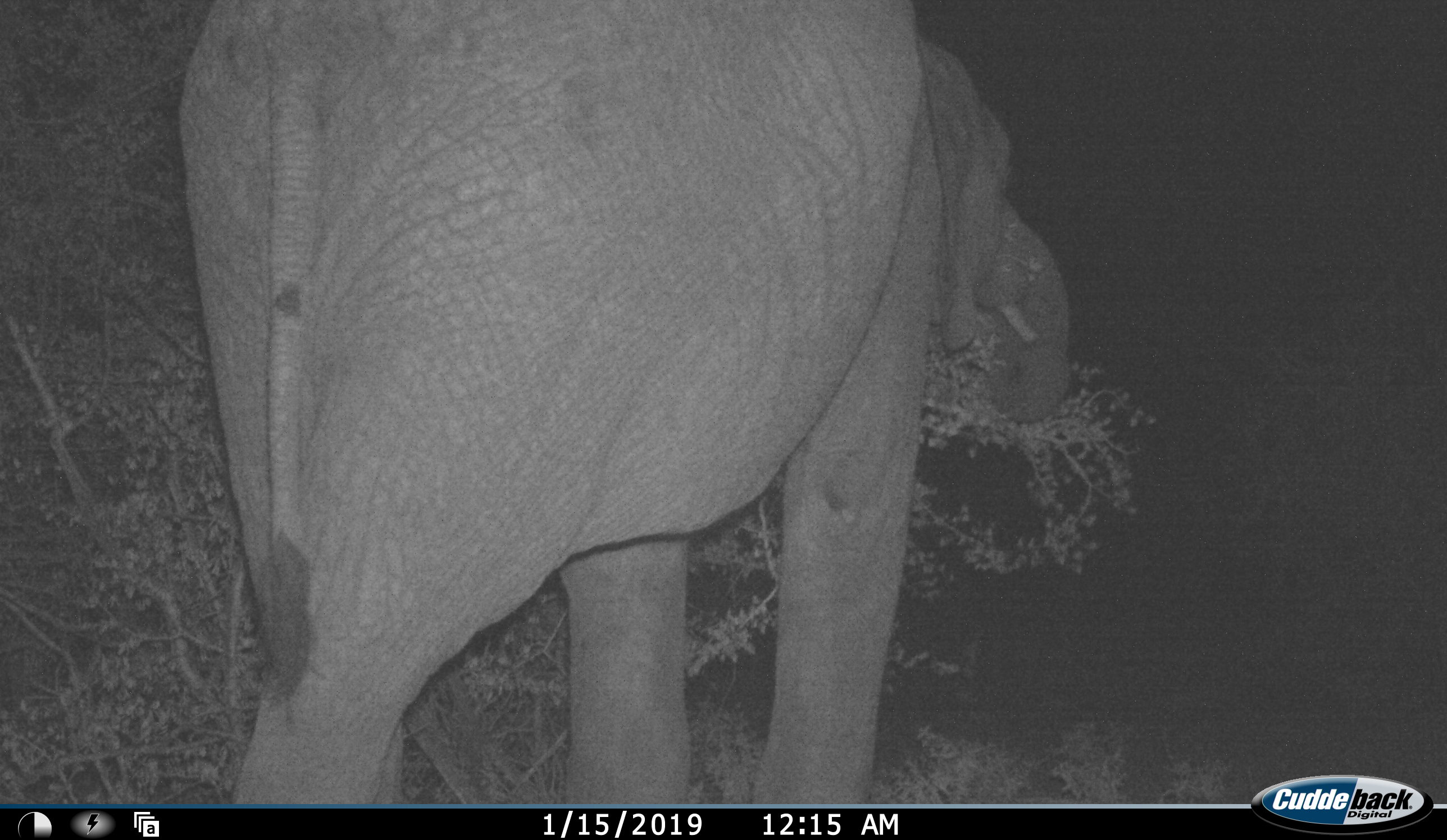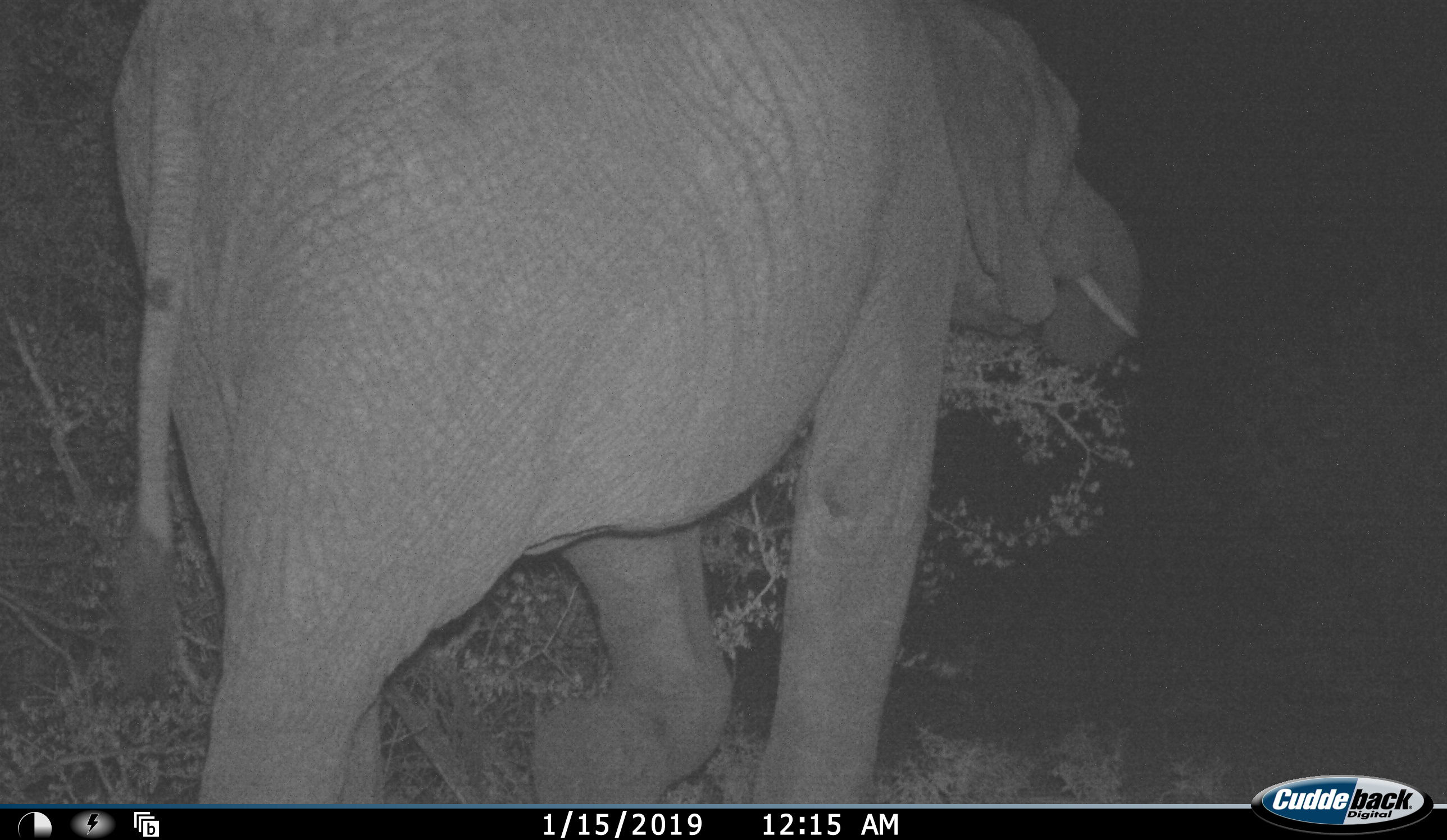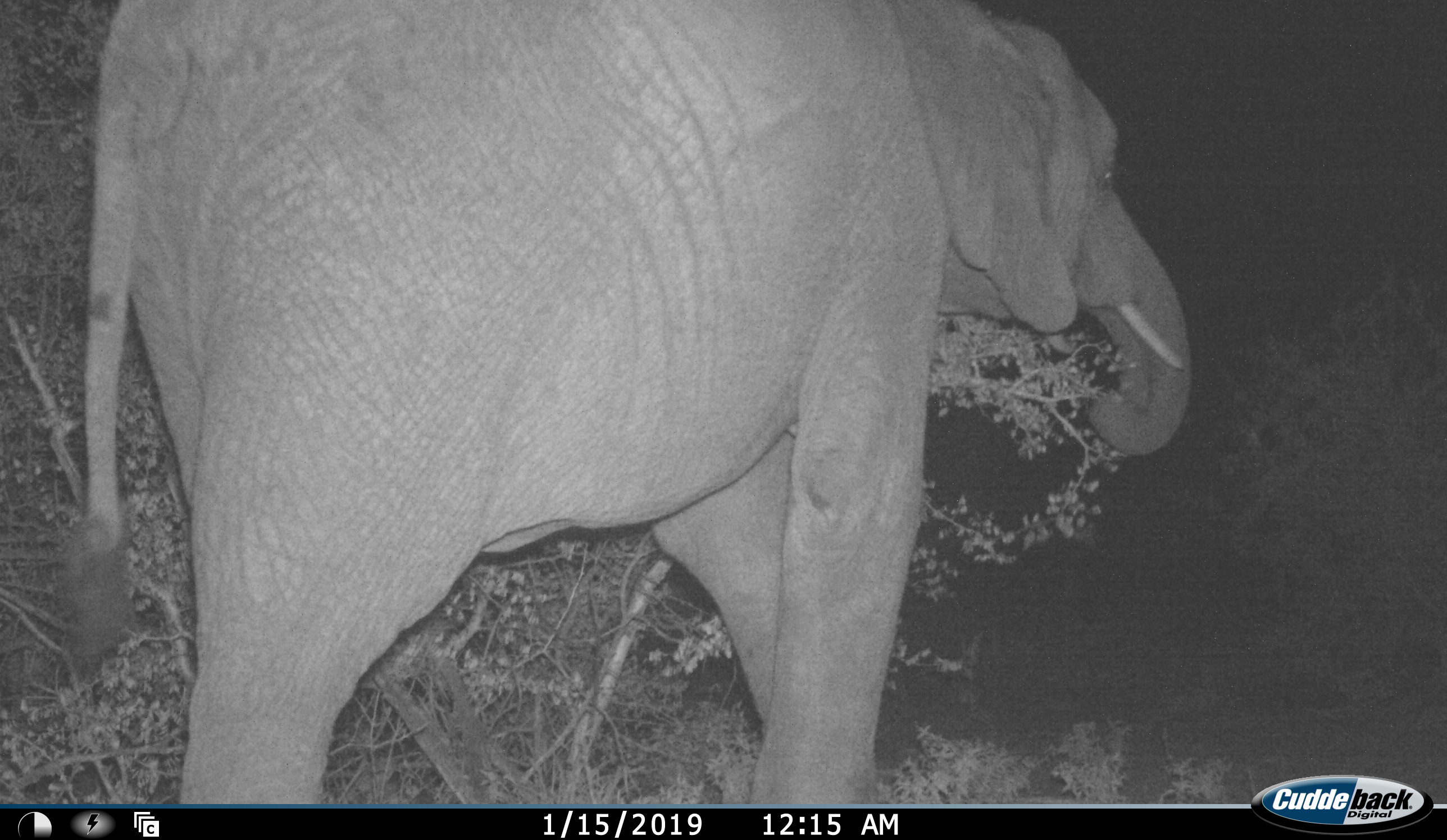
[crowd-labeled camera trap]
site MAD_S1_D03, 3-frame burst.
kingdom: Animalia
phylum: Chordata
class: Mammalia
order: Proboscidea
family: Elephantidae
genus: Loxodonta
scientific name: Loxodonta africana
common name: african bush elephant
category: elephant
Elephant (african bush elephant) (Loxodonta africana), count 1. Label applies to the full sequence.